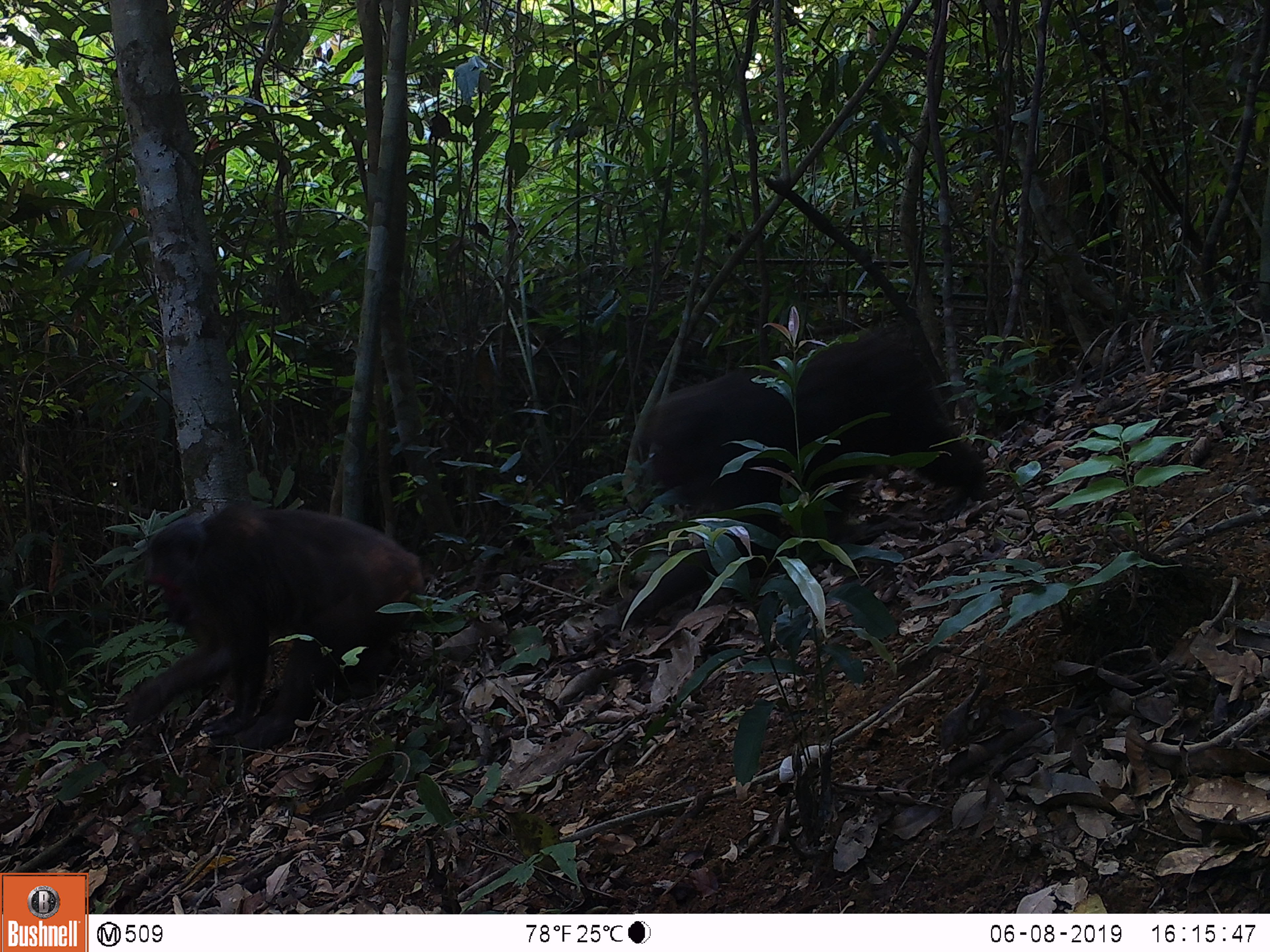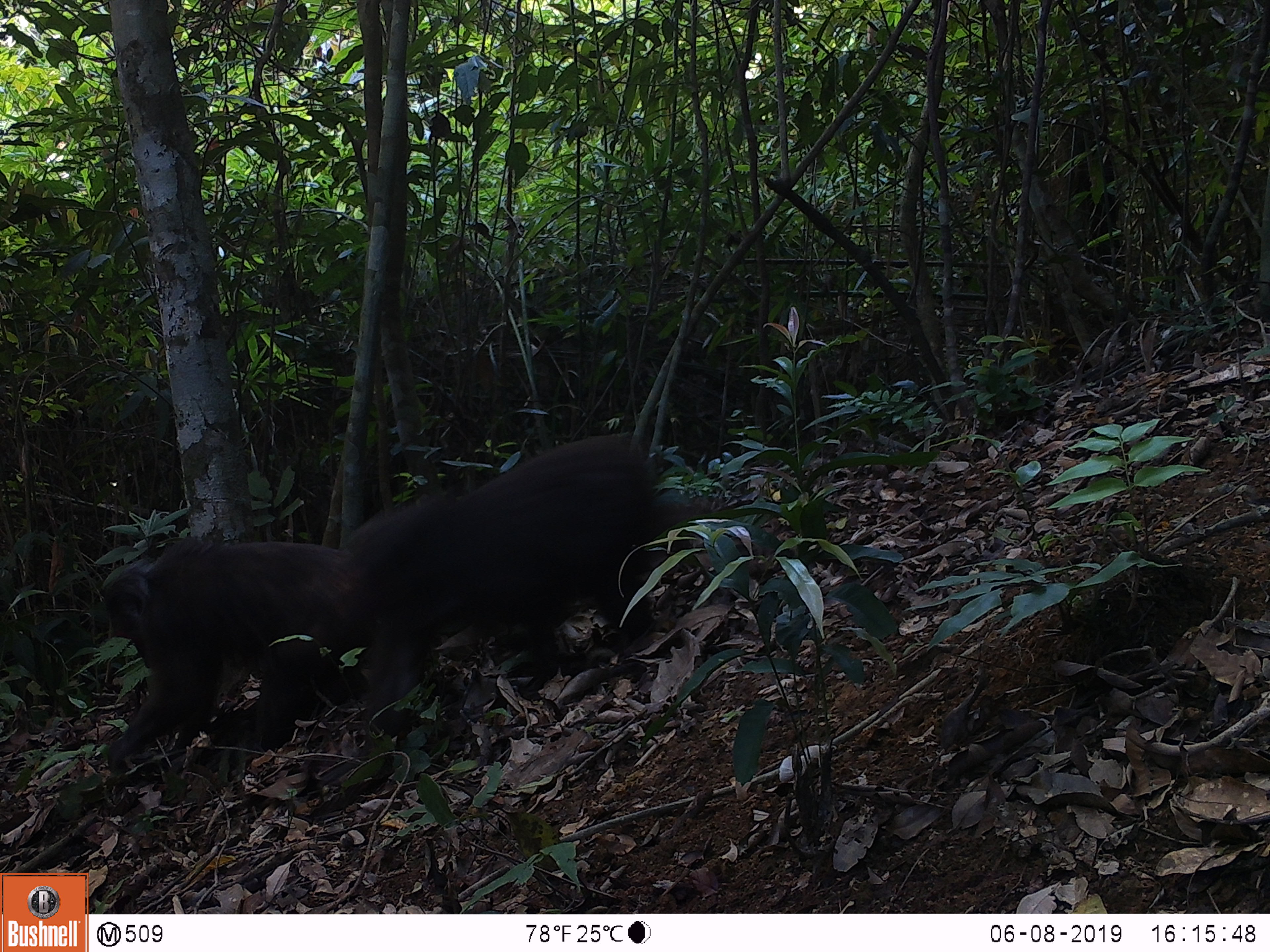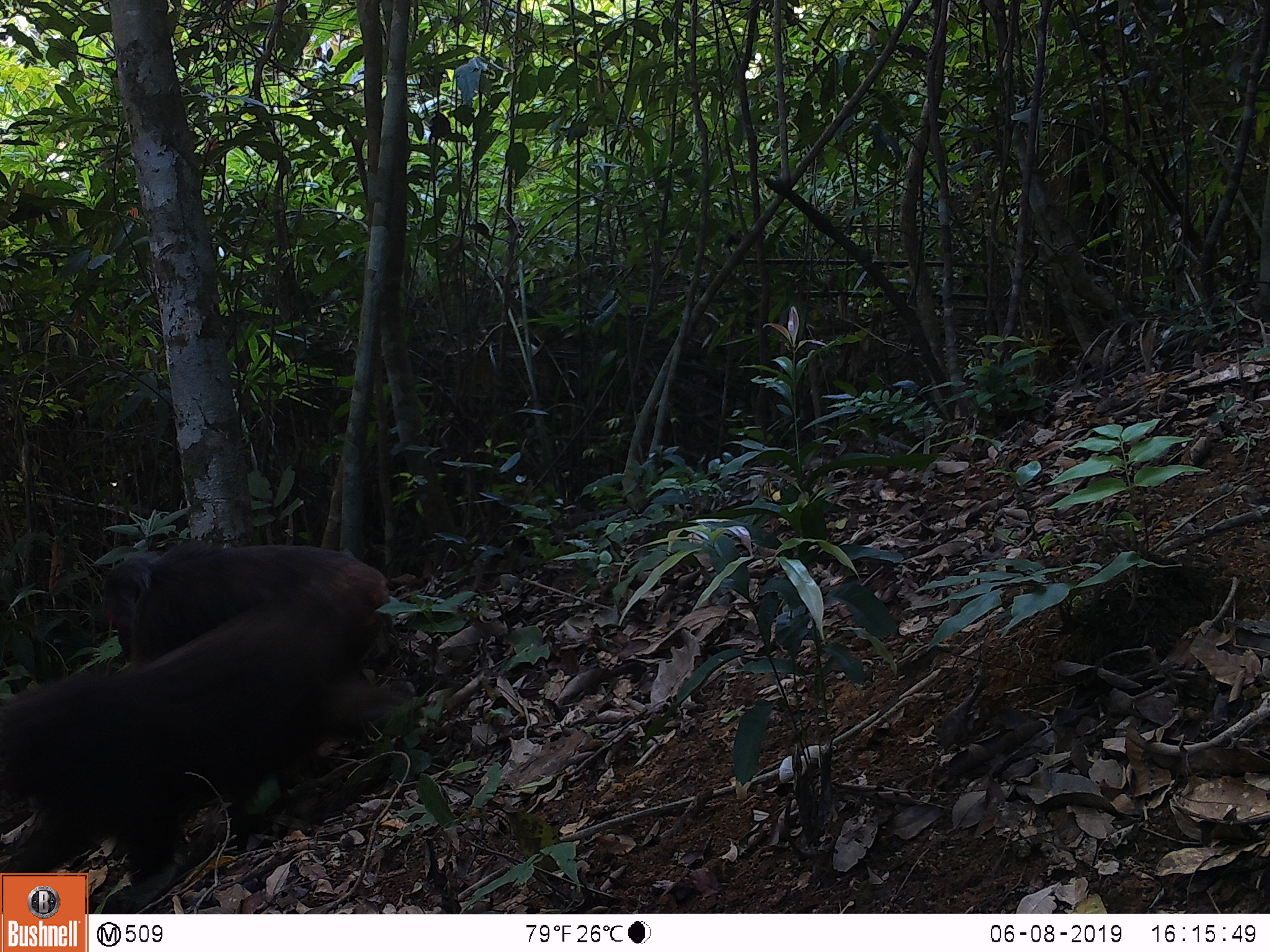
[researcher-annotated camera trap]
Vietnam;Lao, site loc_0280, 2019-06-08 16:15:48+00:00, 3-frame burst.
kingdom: Animalia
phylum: Chordata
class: Mammalia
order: Primates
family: Cercopithecidae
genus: Macaca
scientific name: Macaca arctoides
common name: stump-tailed macaque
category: stump tailed macaque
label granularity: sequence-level